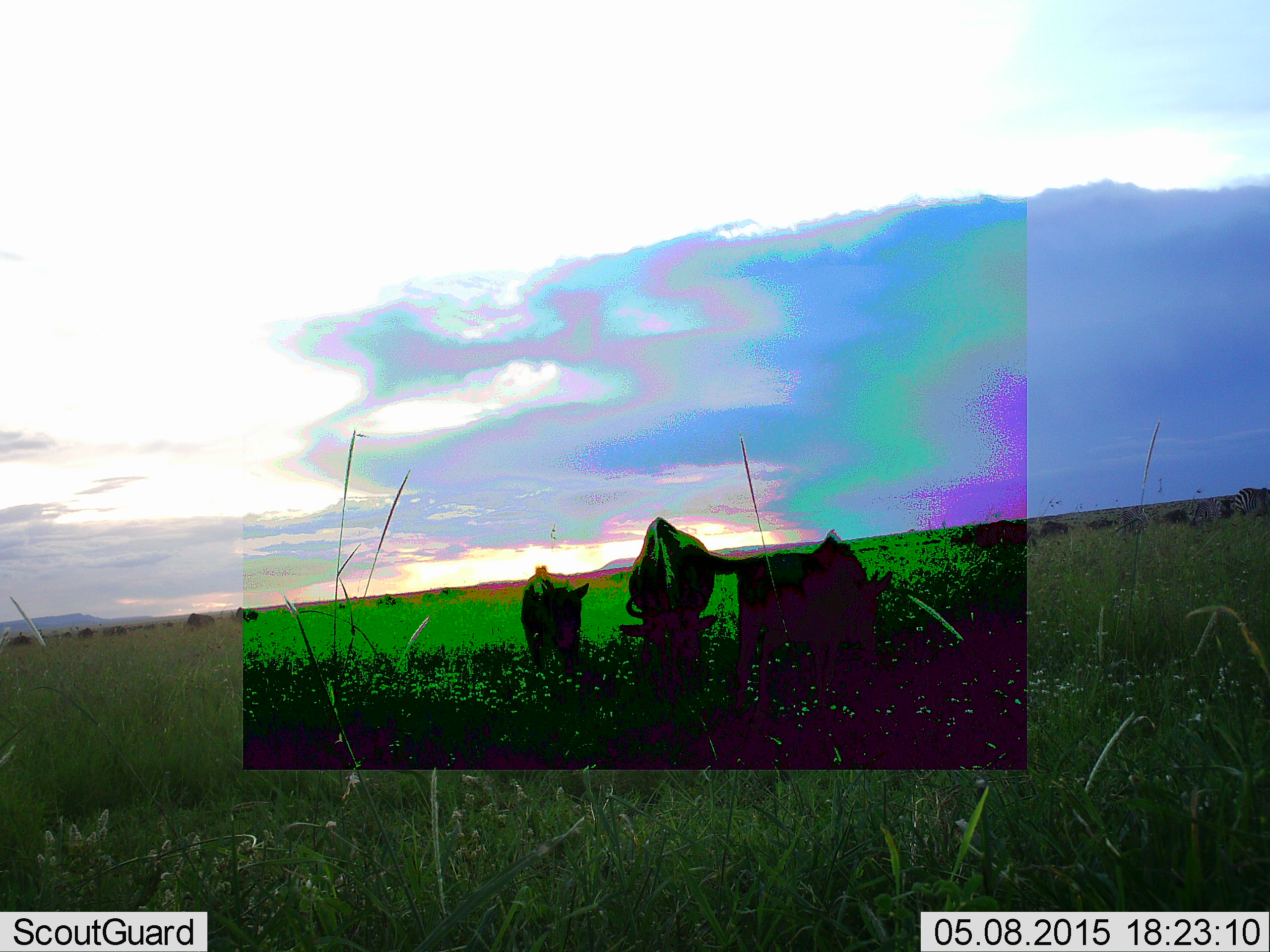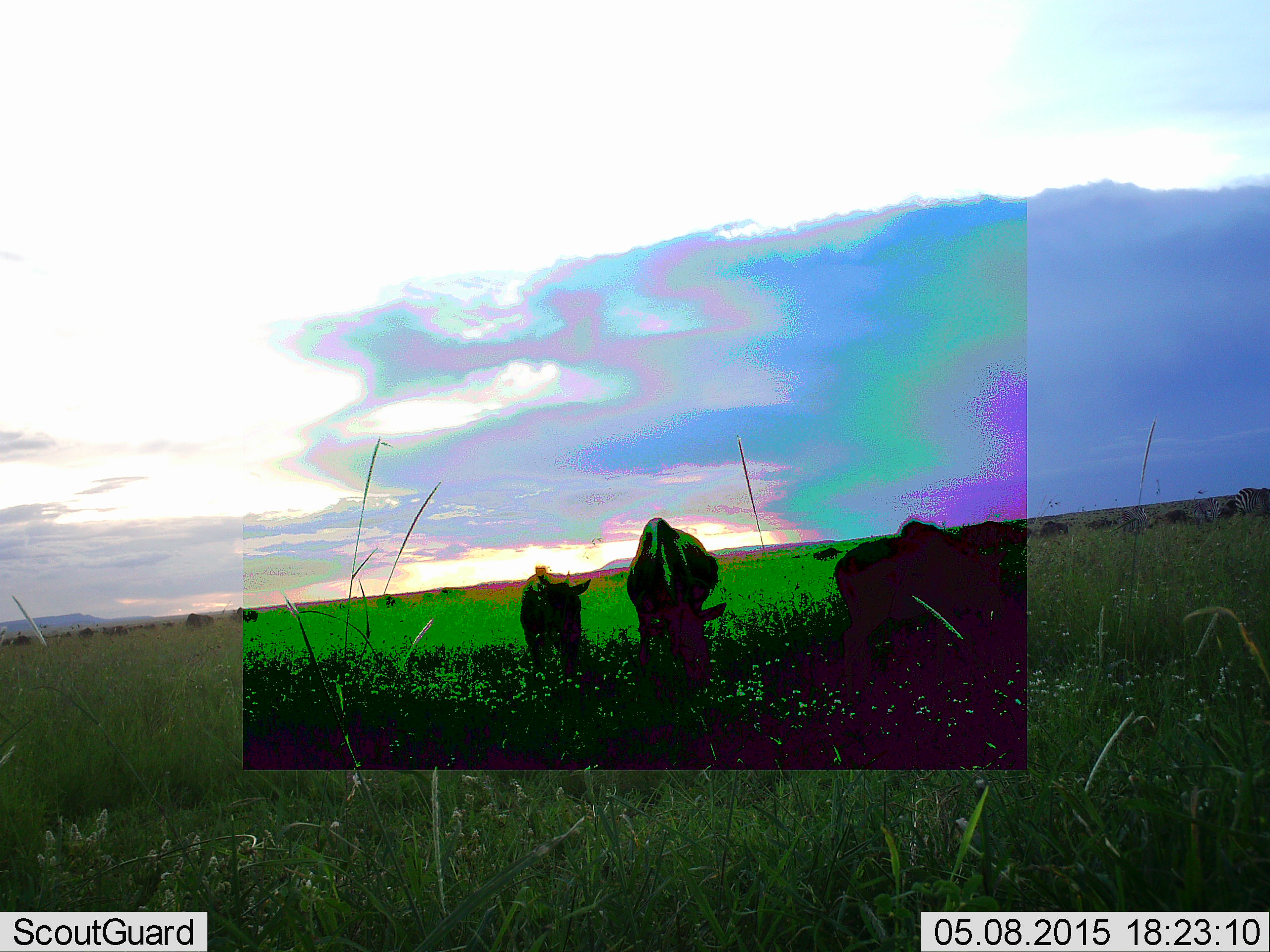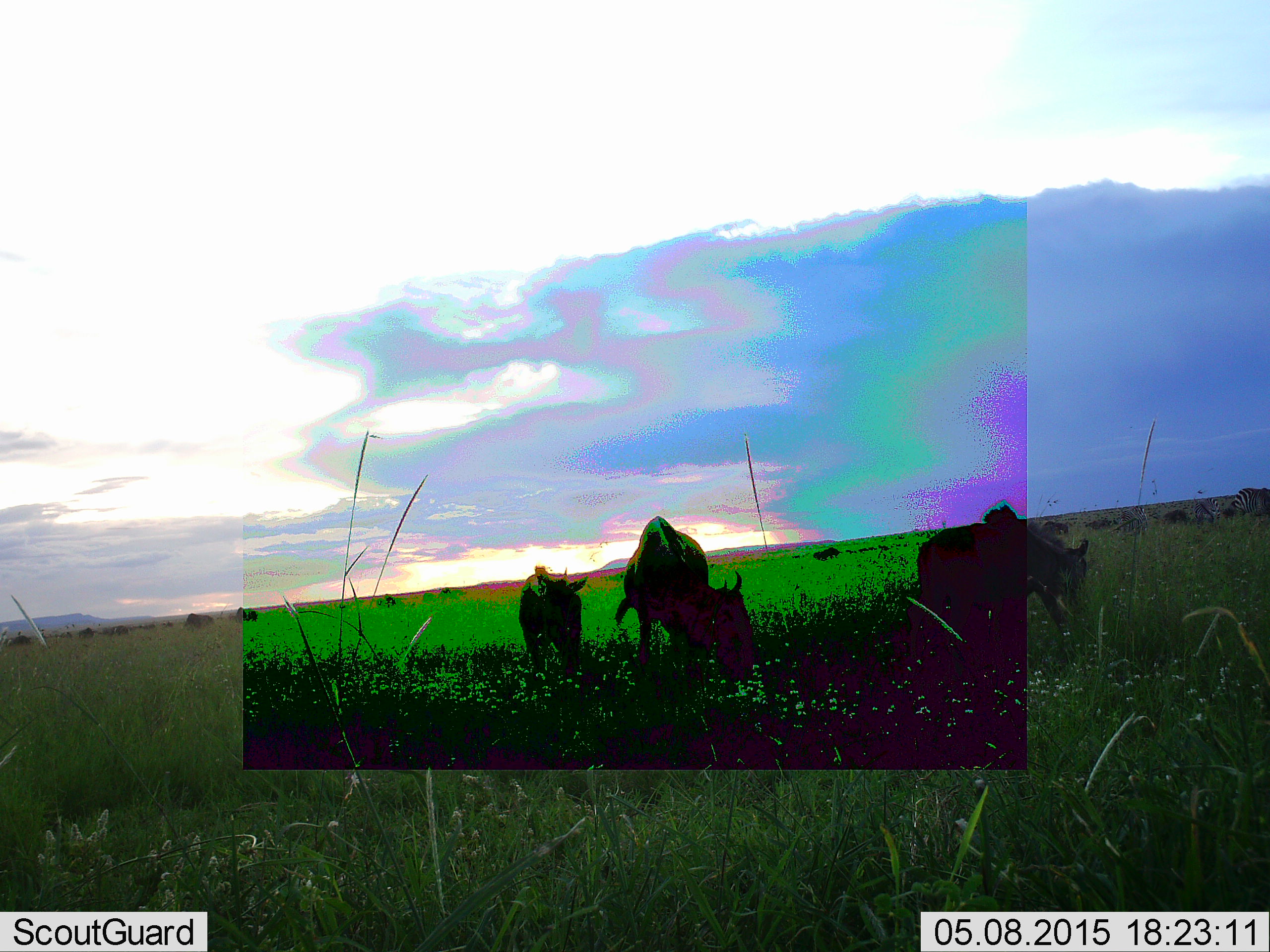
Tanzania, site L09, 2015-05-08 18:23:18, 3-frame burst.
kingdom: Animalia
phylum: Chordata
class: Mammalia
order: Artiodactyla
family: Bovidae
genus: Connochaetes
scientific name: Connochaetes taurinus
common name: blue wildebeest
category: wildebeest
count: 11-50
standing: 46%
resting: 8%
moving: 54%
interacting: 0%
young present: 15%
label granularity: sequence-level